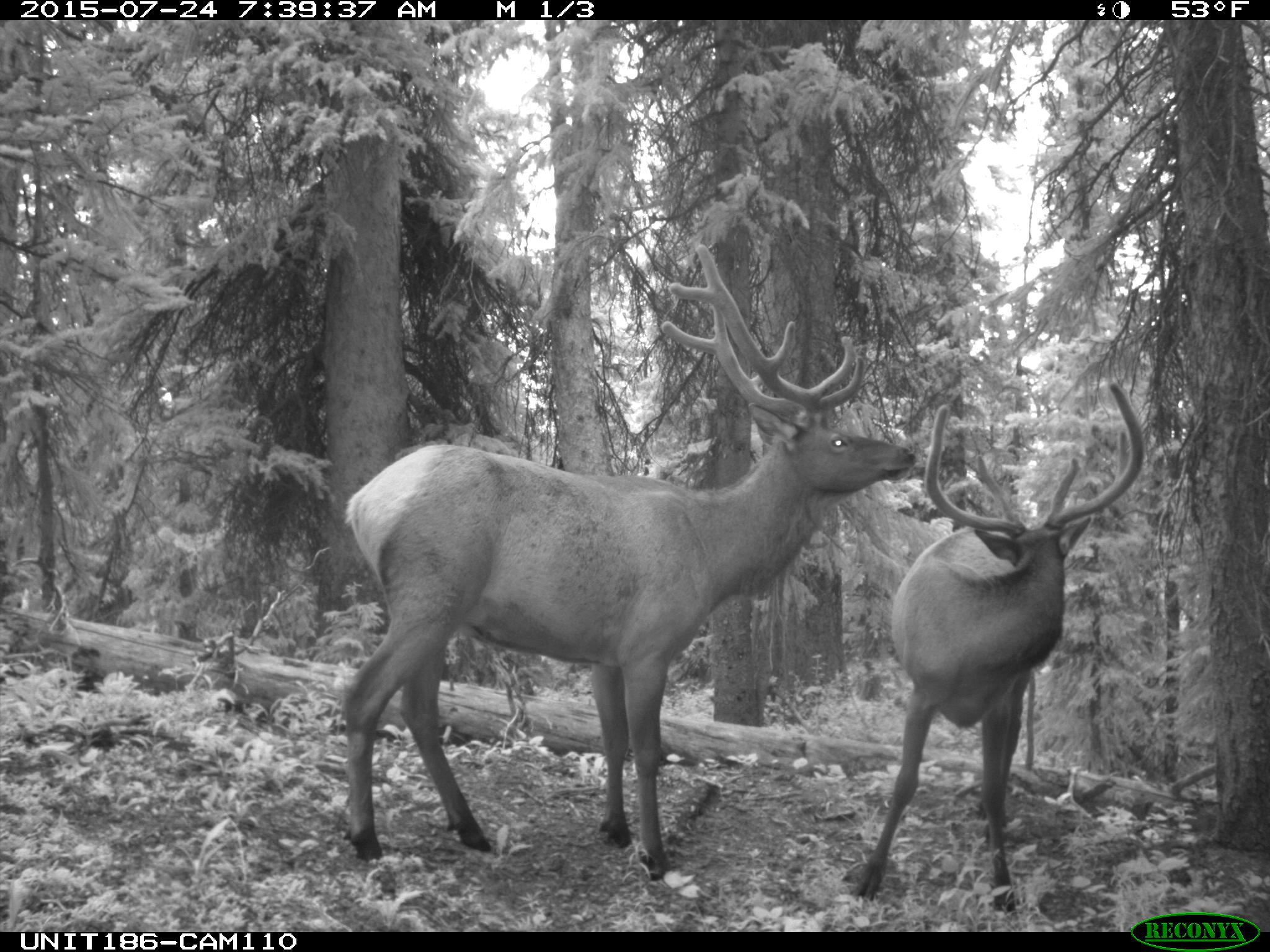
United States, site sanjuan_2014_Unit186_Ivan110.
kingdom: Animalia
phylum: Chordata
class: Mammalia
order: Artiodactyla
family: Cervidae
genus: Cervus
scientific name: Cervus elaphus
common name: red deer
Cervus elaphus (red deer).